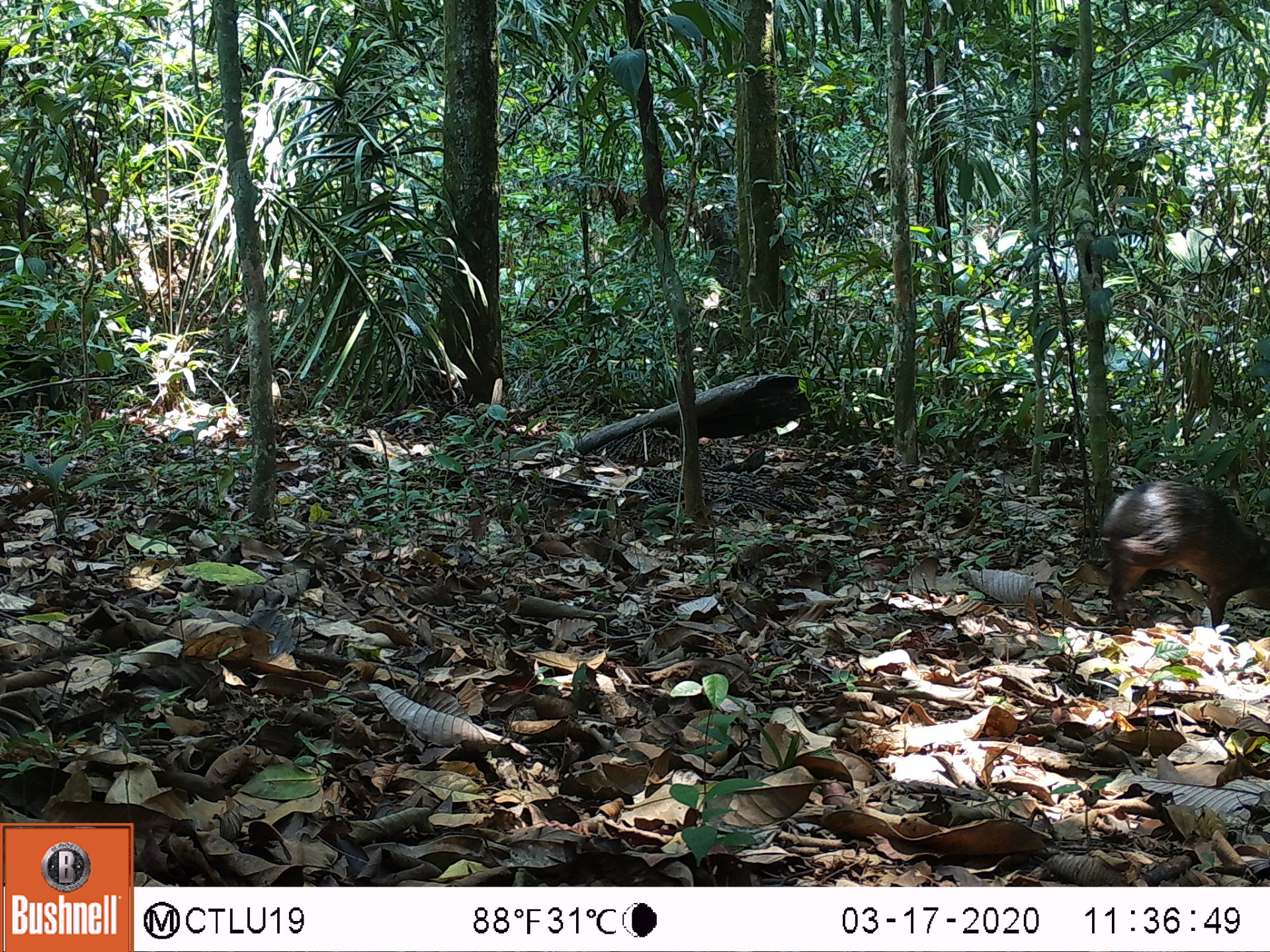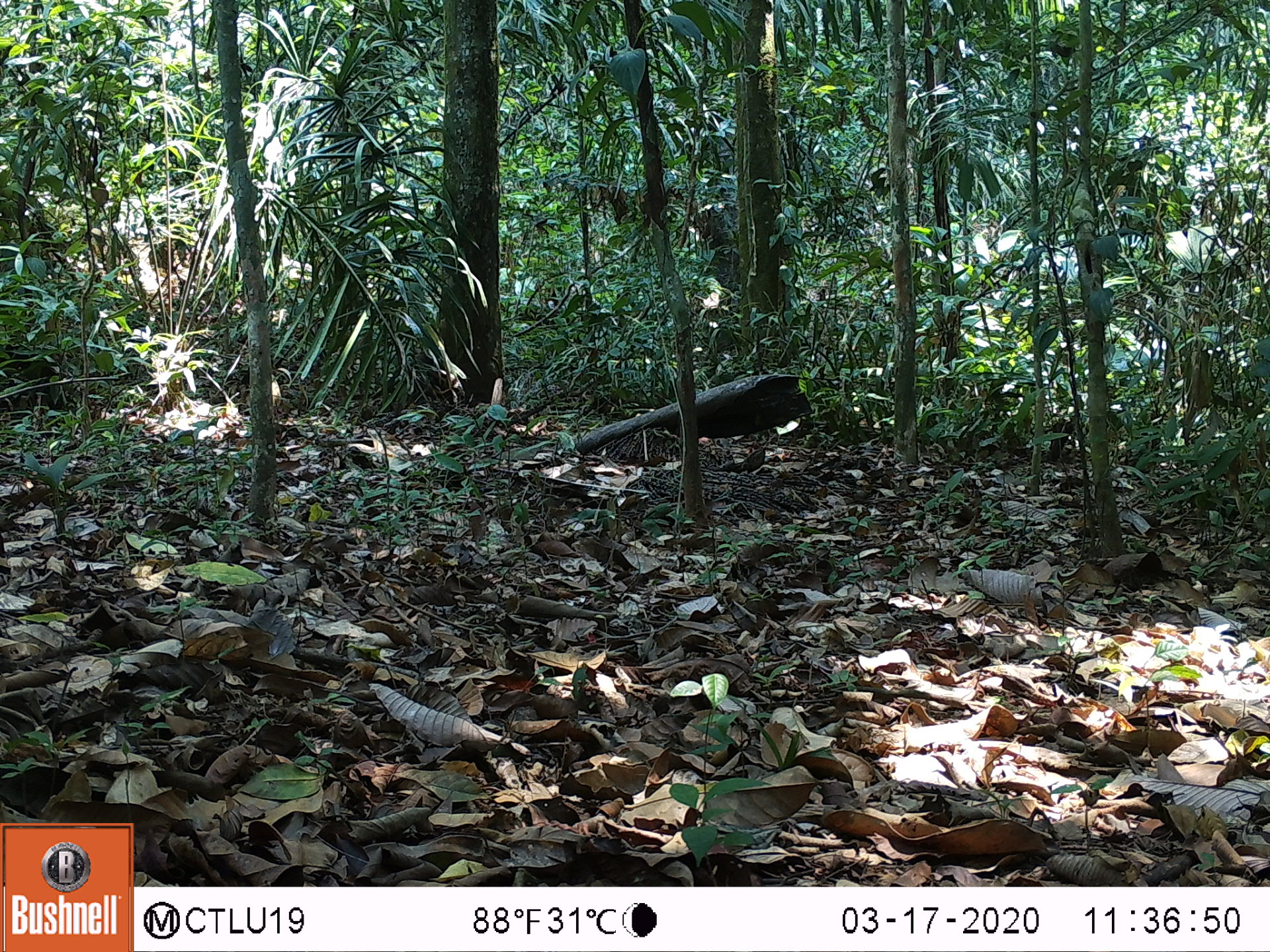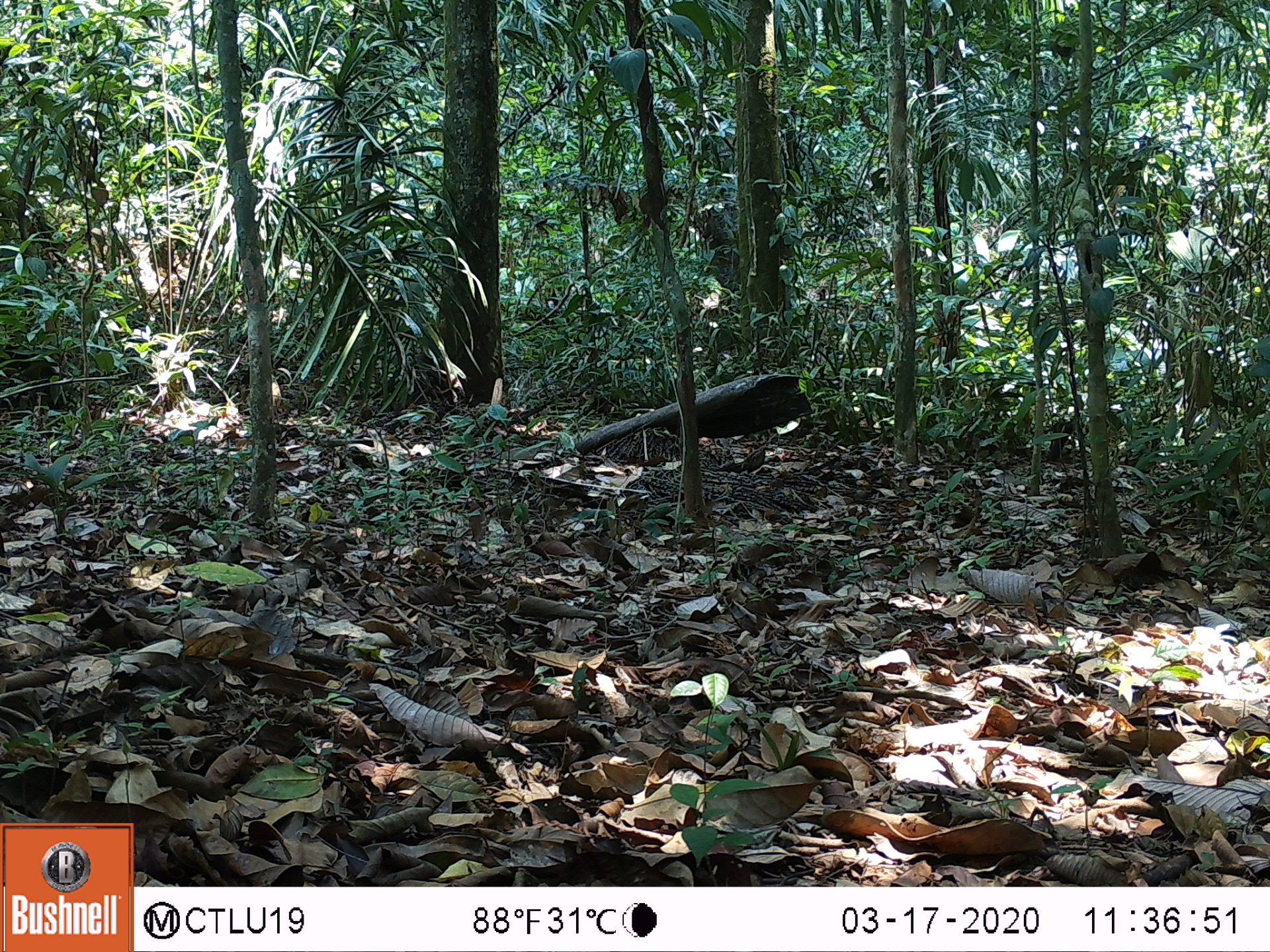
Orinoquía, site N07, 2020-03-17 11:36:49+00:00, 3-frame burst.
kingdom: Animalia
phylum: Chordata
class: Mammalia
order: Rodentia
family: Dasyproctidae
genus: Dasyprocta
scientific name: Dasyprocta fuliginosa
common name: black agouti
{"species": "black agouti (Dasyprocta fuliginosa)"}